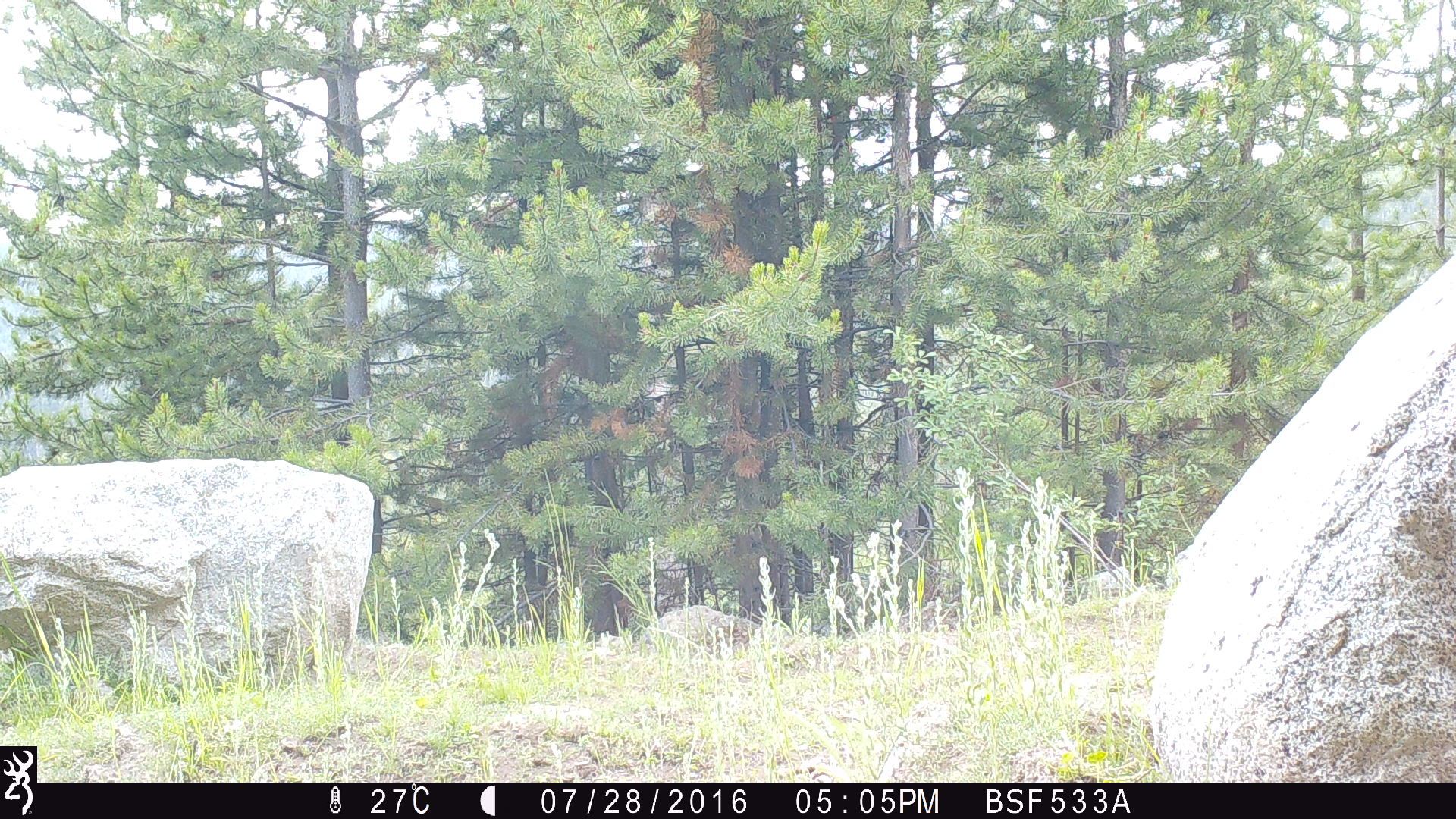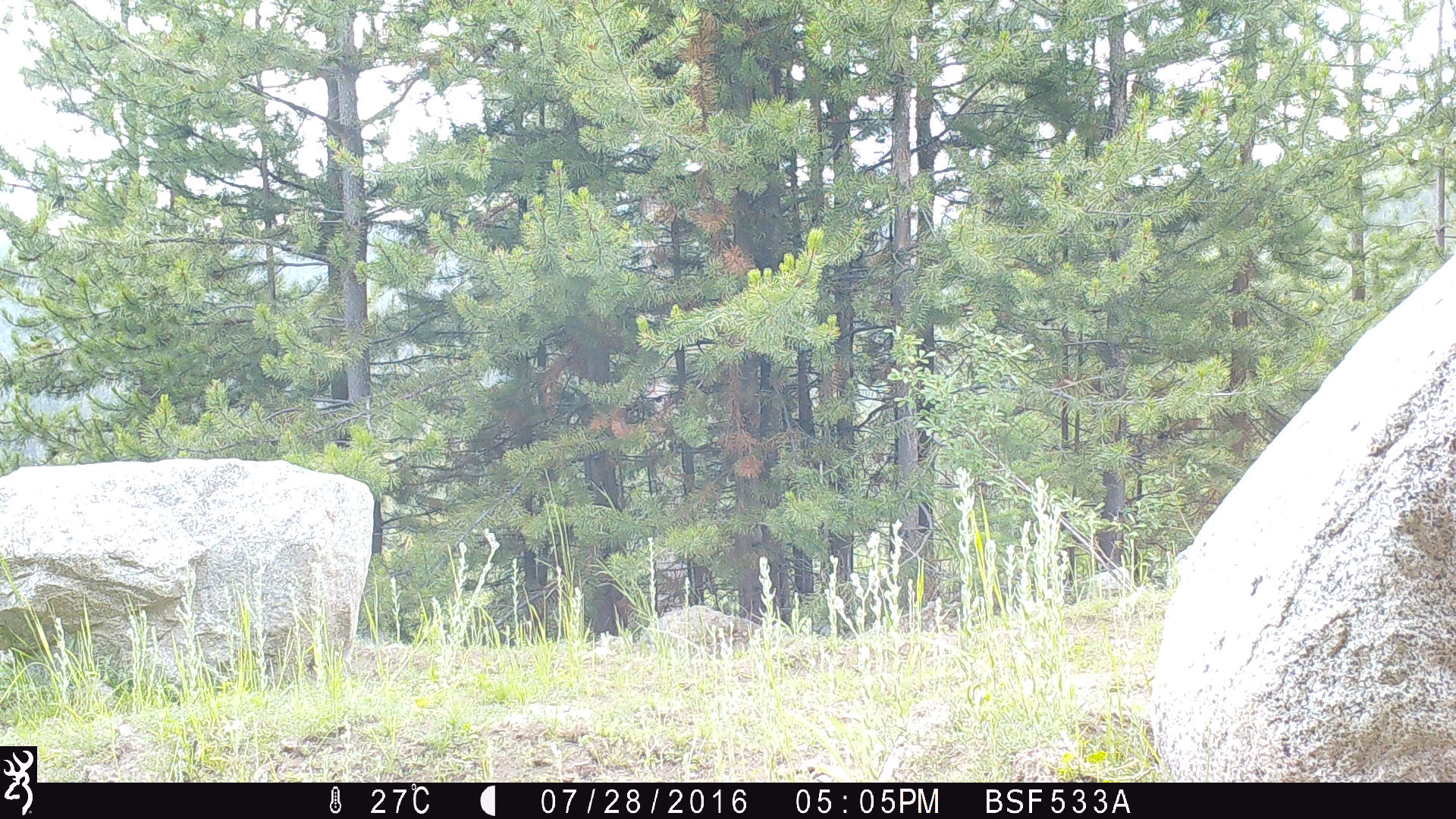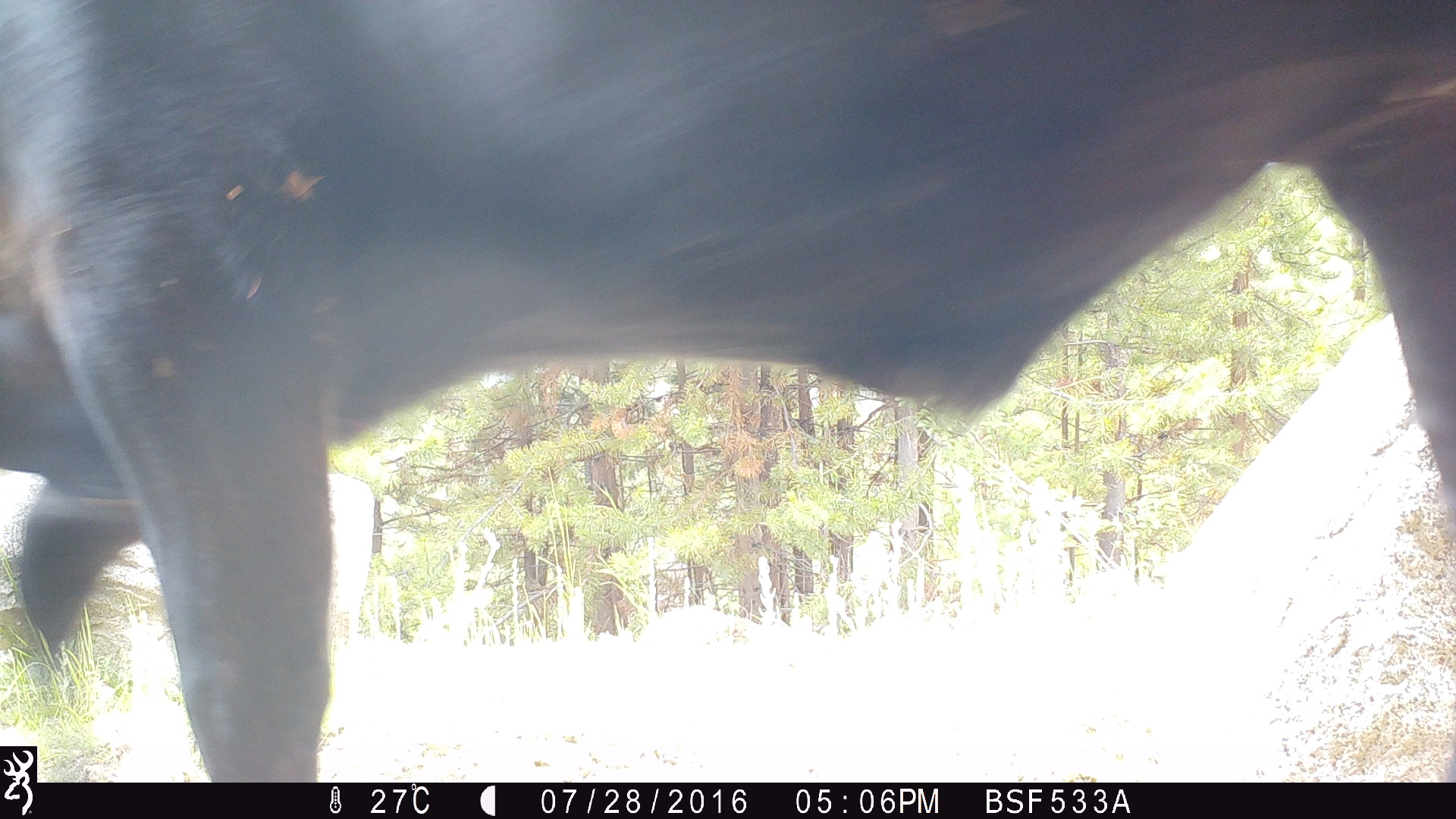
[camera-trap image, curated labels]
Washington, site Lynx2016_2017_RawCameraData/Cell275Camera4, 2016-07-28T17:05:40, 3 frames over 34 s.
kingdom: Animalia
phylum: Chordata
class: Mammalia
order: Artiodactyla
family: Bovidae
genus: Bos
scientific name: Bos taurus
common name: domestic cattle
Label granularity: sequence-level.